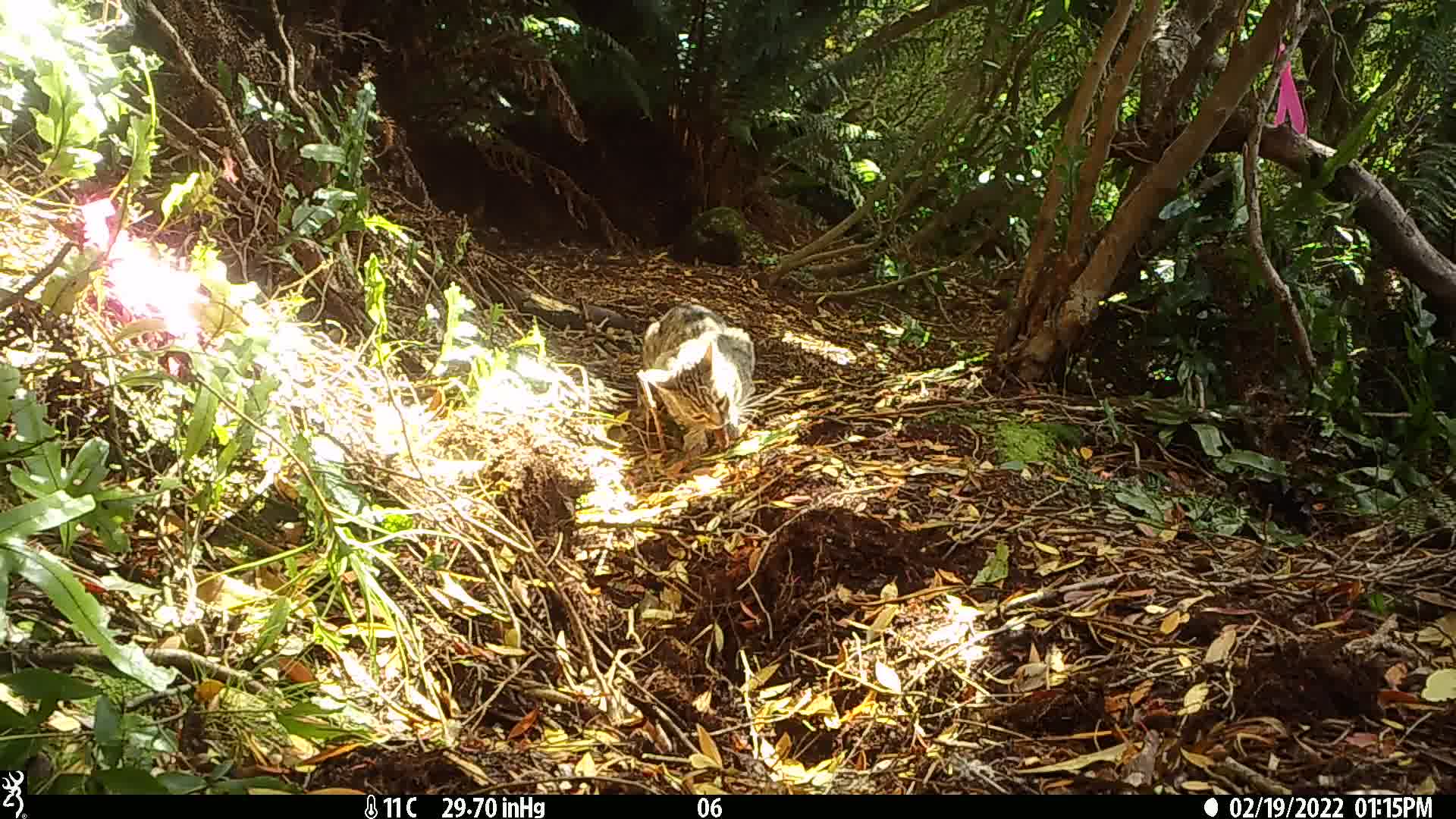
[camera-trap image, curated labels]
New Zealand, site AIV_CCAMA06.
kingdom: Animalia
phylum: Chordata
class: Mammalia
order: Carnivora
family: Felidae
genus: Felis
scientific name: Felis catus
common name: domestic cat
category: cat